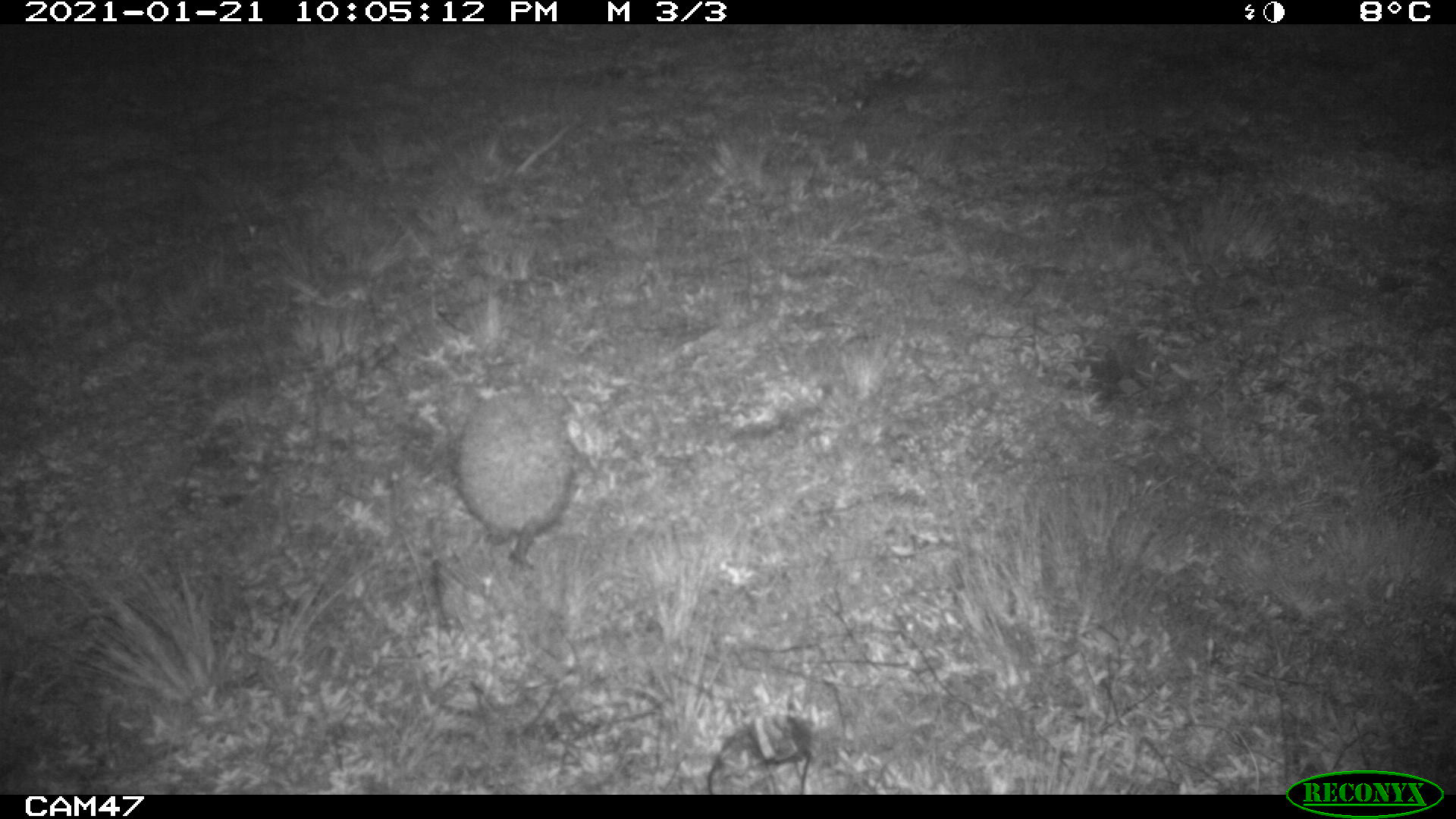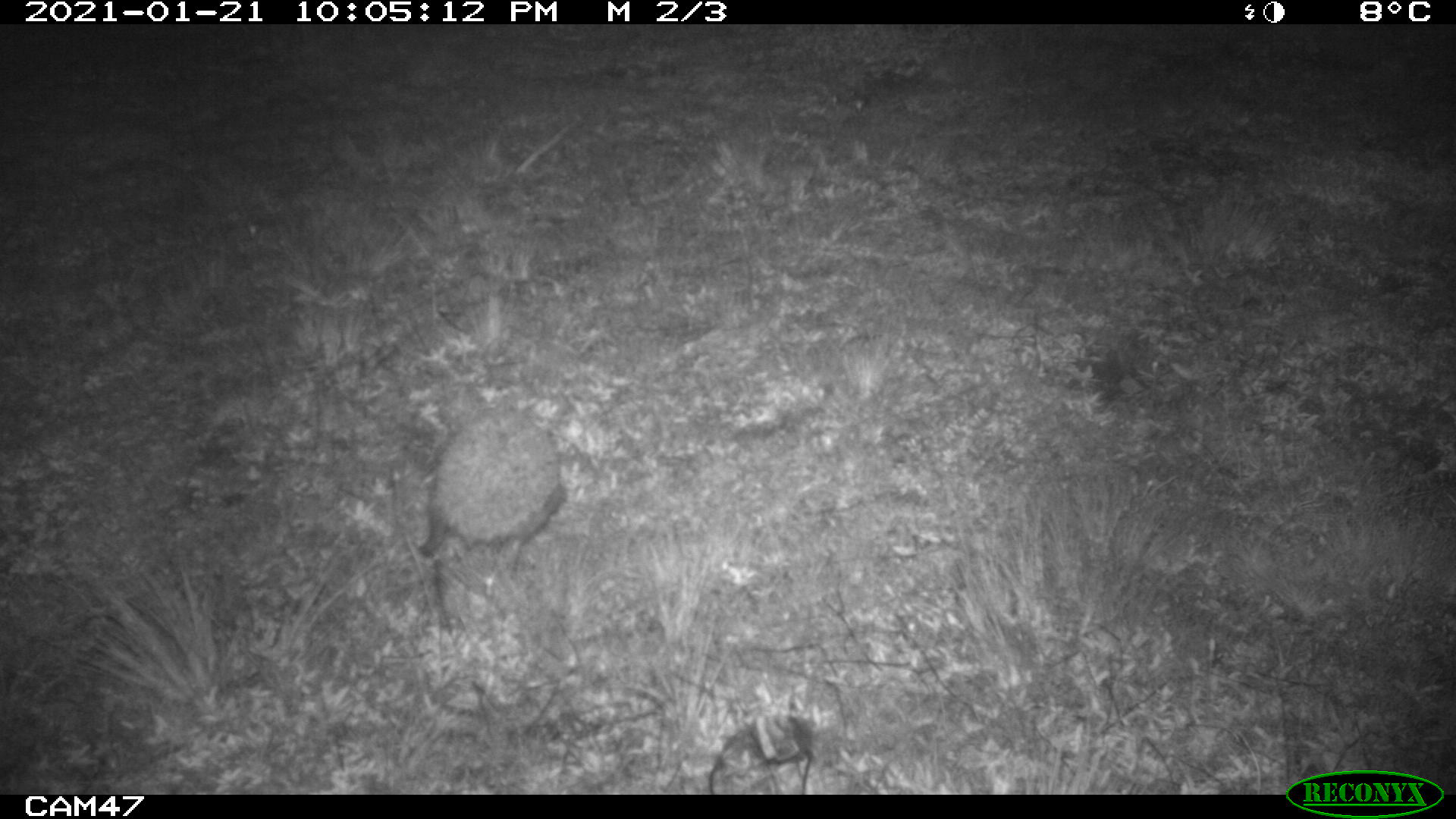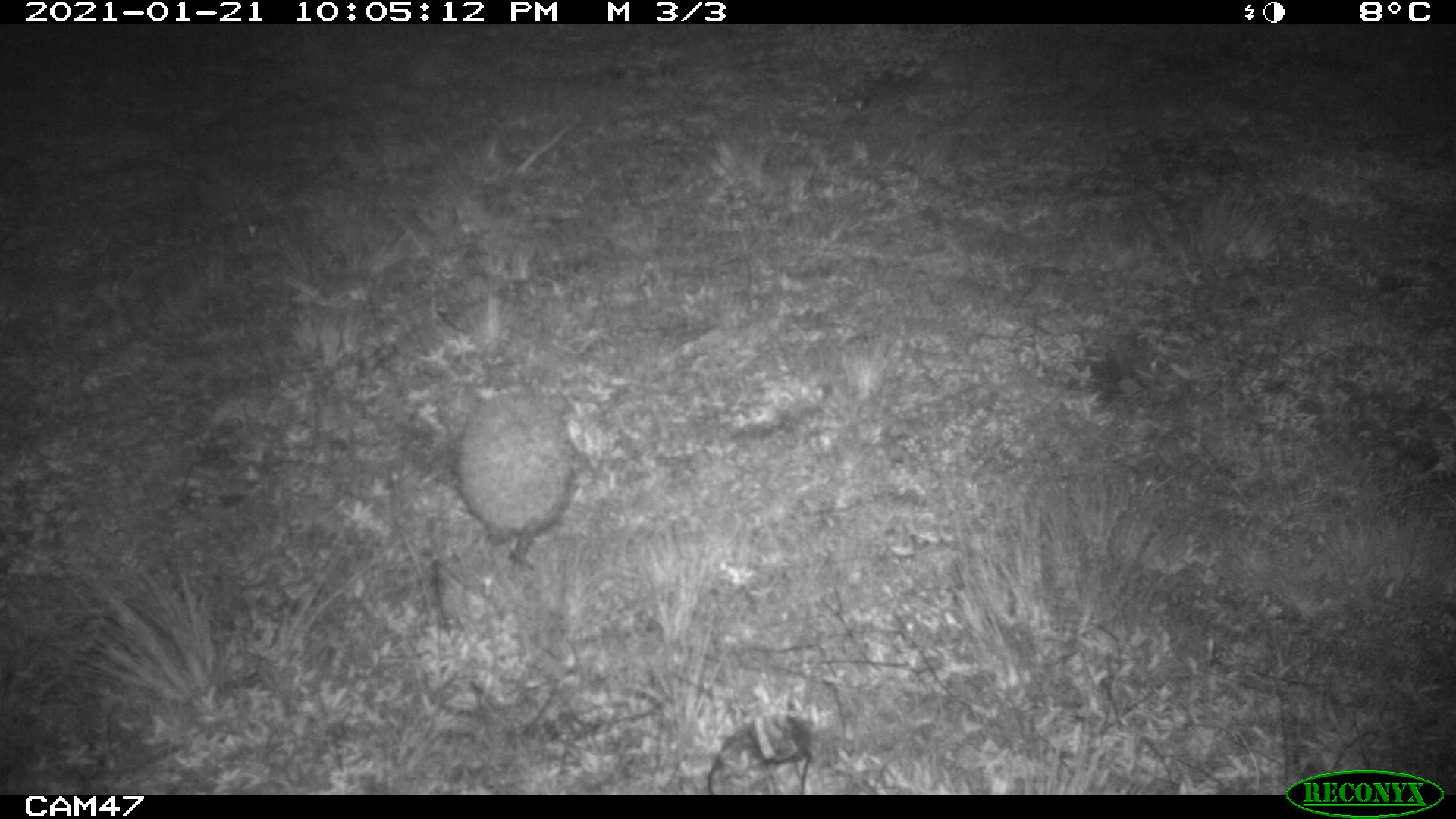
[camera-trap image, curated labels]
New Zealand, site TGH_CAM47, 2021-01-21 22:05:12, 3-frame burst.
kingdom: Animalia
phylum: Chordata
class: Mammalia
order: Eulipotyphla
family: Erinaceidae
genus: Erinaceus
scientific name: Erinaceus europaeus europaeus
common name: european hedgehog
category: hedgehog